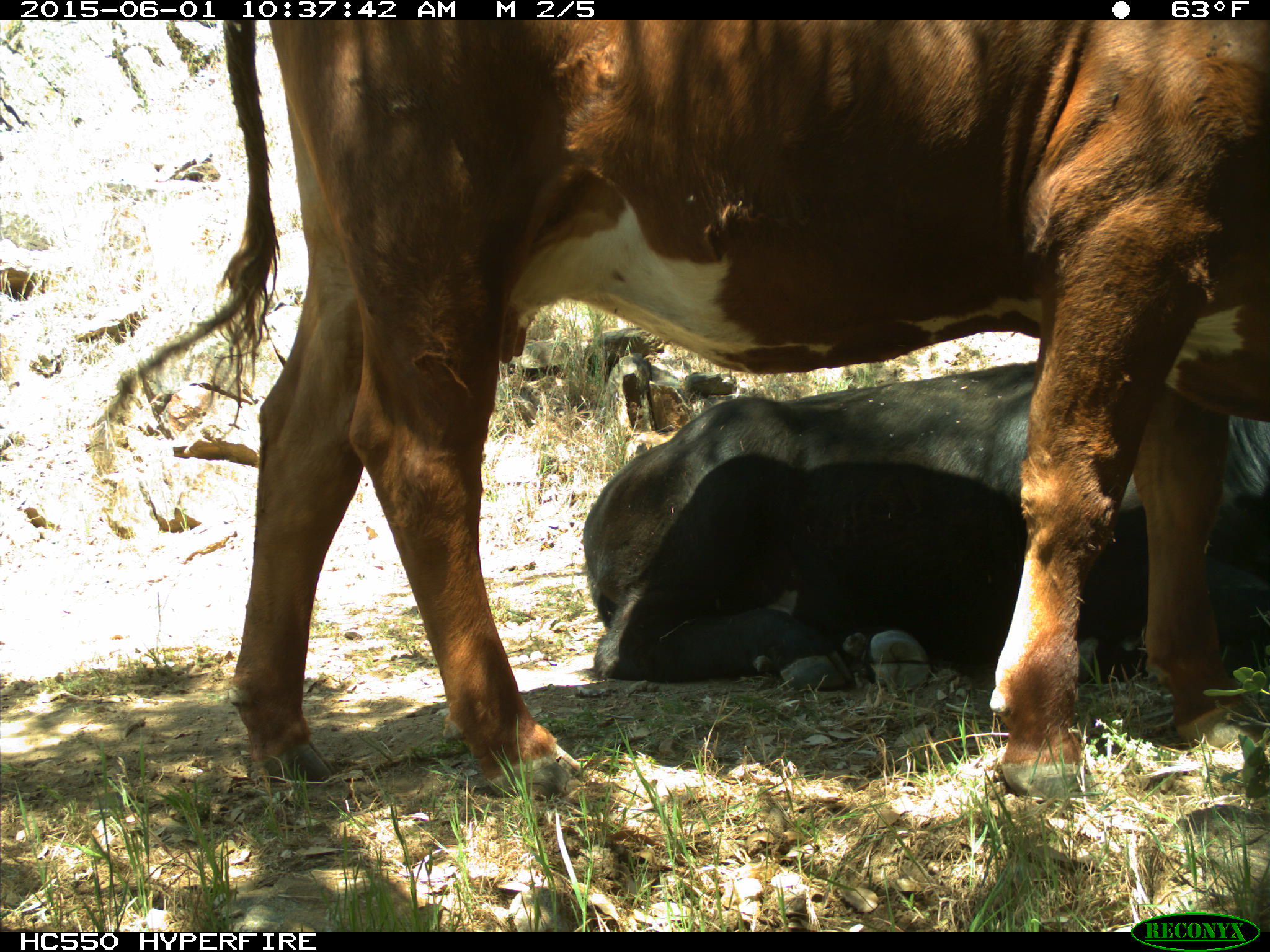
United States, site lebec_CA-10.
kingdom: Animalia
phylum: Chordata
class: Mammalia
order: Artiodactyla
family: Bovidae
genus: Bos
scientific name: Bos taurus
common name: domestic cow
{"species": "Bos taurus (domestic cow)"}